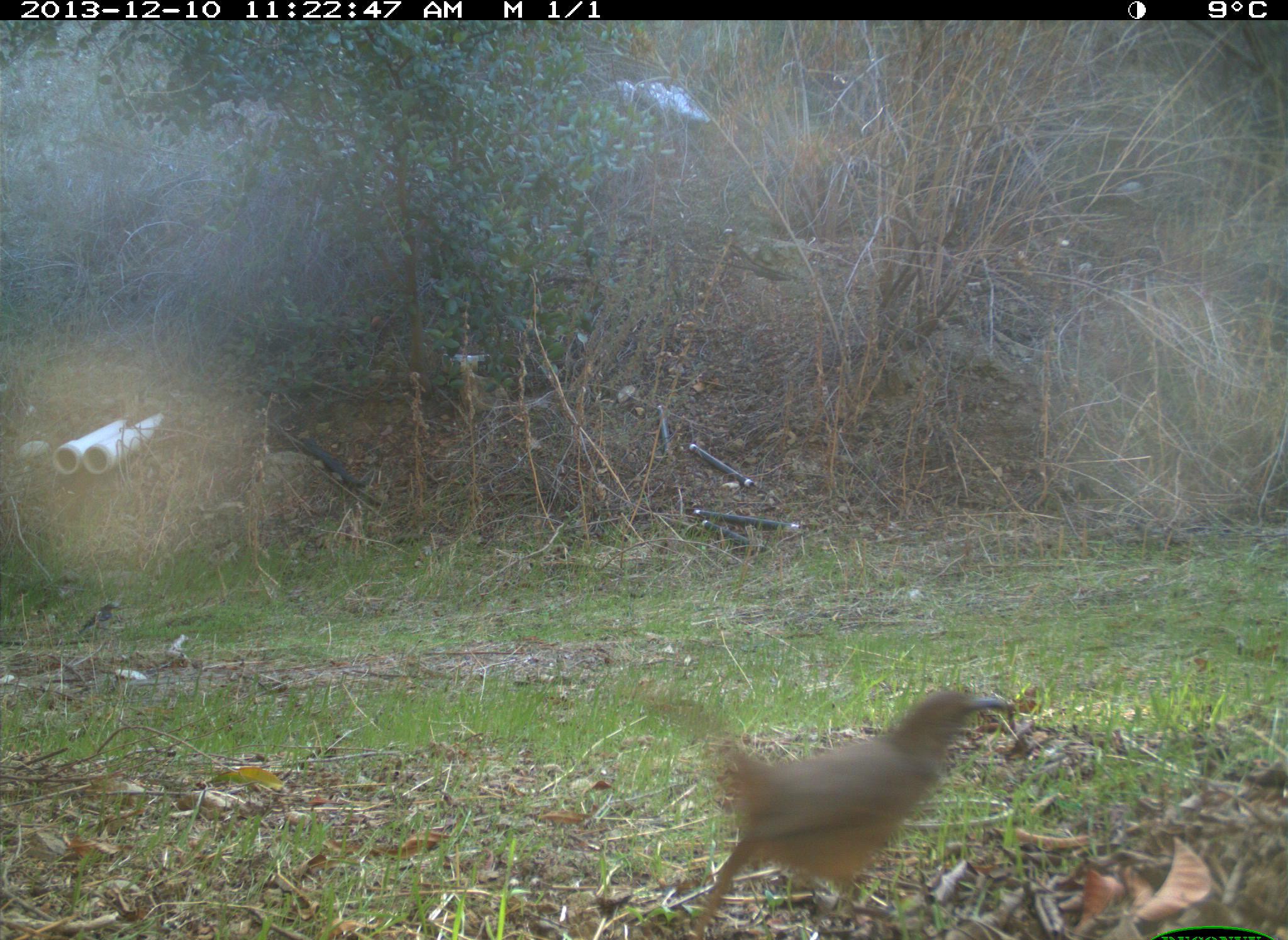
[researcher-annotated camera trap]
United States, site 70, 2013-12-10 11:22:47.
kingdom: Animalia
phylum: Chordata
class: Aves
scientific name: Aves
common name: bird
Bird (Aves).